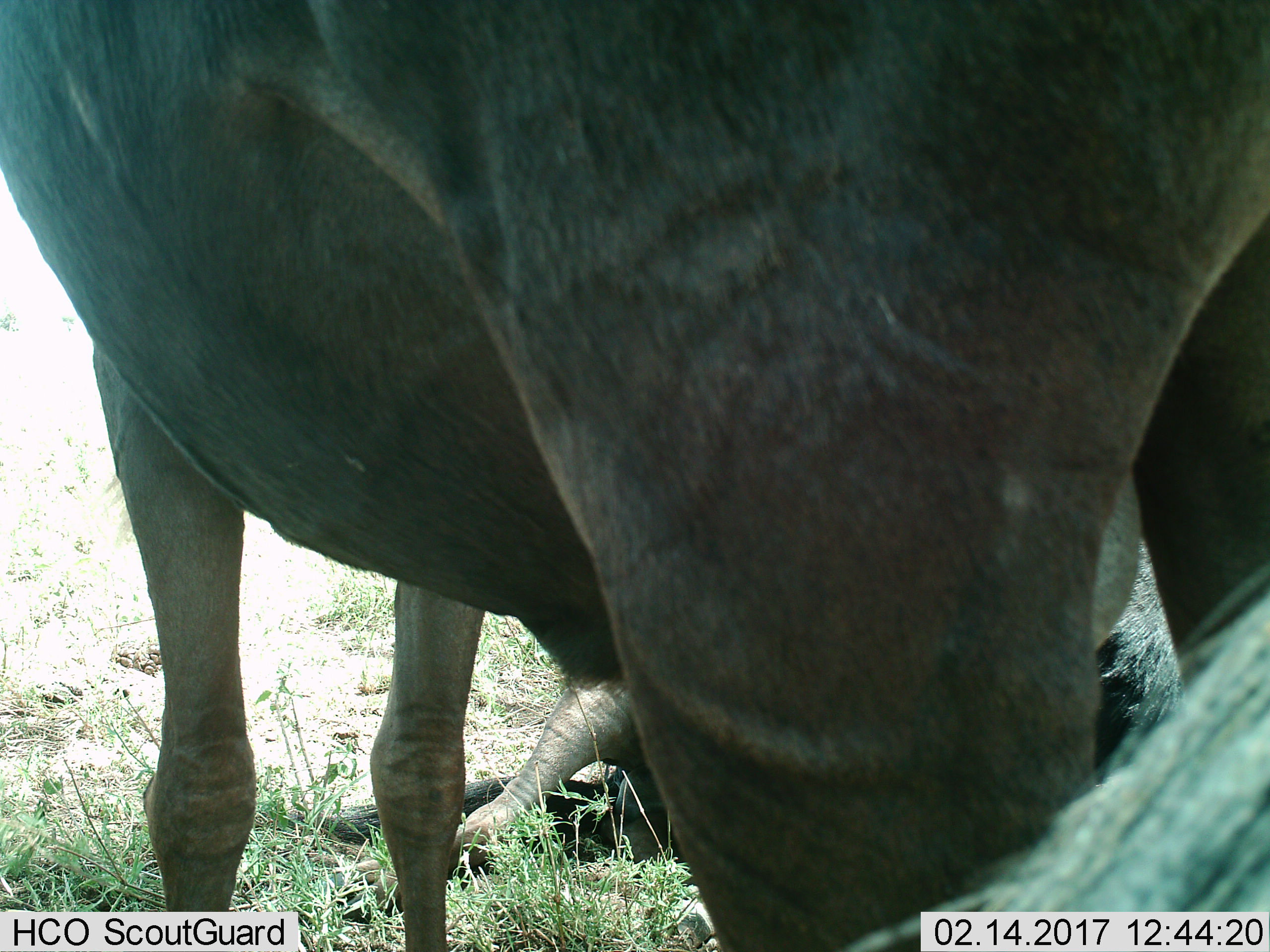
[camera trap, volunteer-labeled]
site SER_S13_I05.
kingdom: Animalia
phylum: Chordata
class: Mammalia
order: Artiodactyla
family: Bovidae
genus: Connochaetes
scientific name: Connochaetes taurinus taurinus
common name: blue wildebeest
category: wildebeestblue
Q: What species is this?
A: Wildebeestblue (blue wildebeest) (Connochaetes taurinus taurinus).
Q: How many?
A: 2.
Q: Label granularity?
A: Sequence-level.